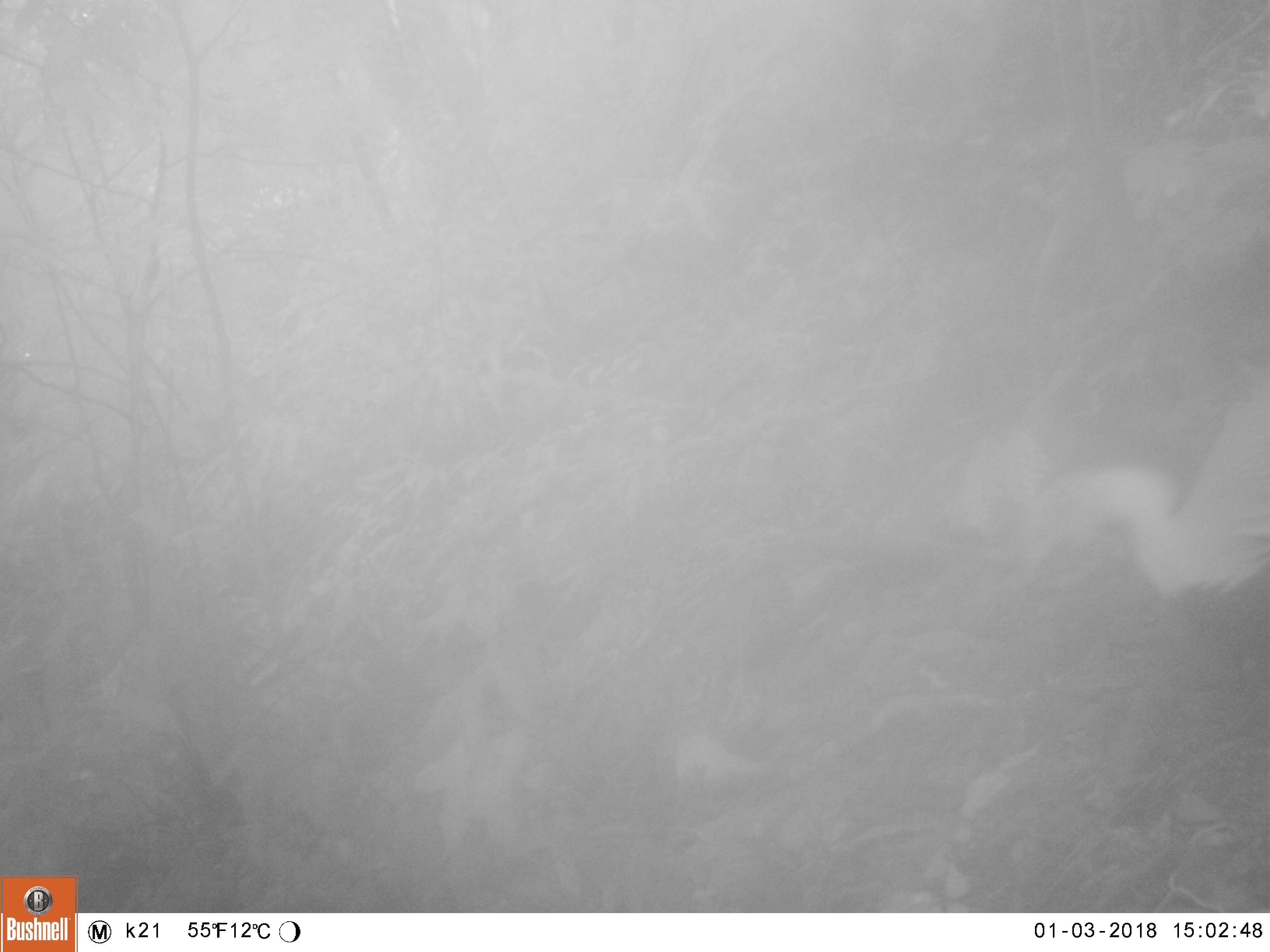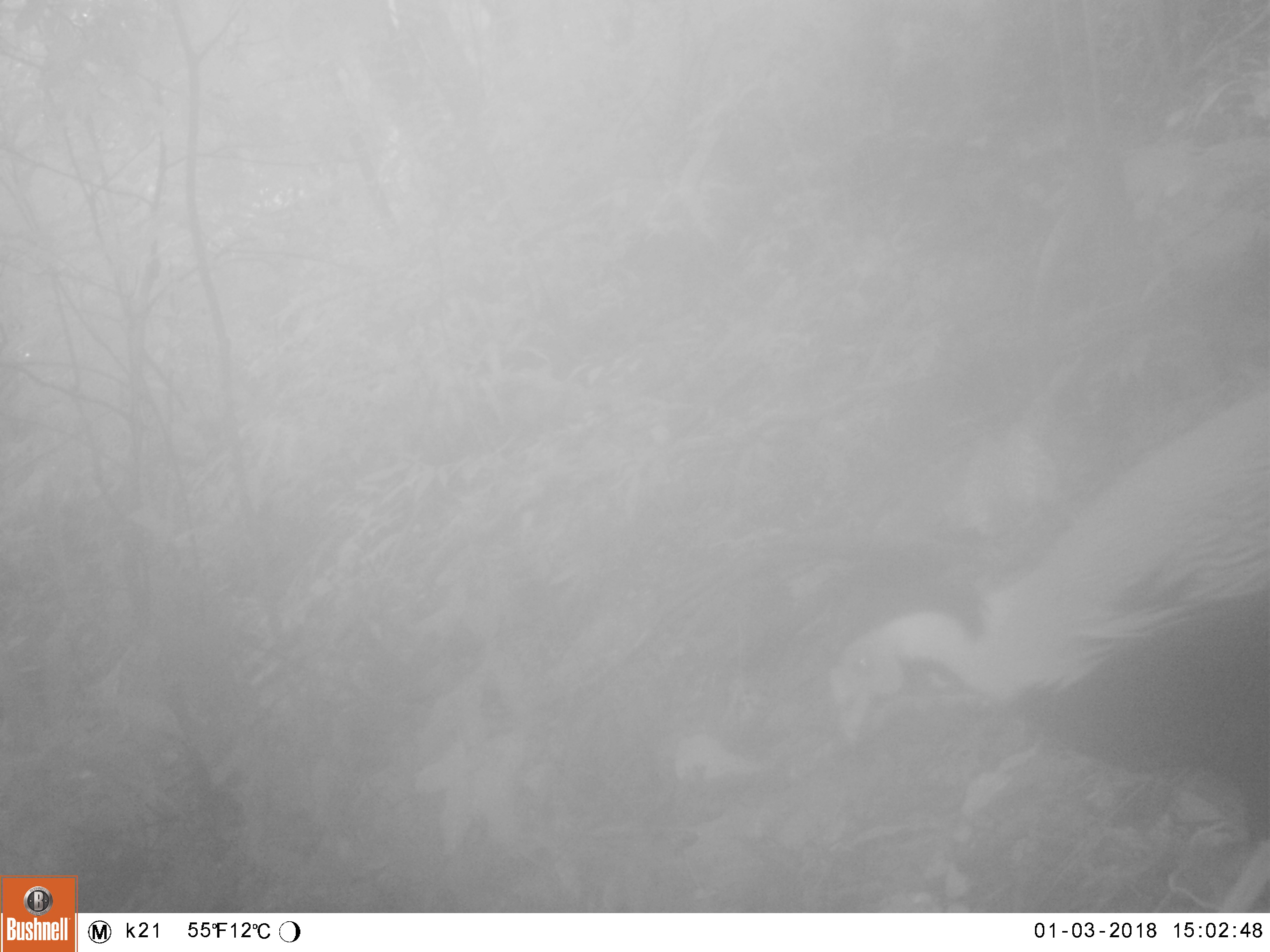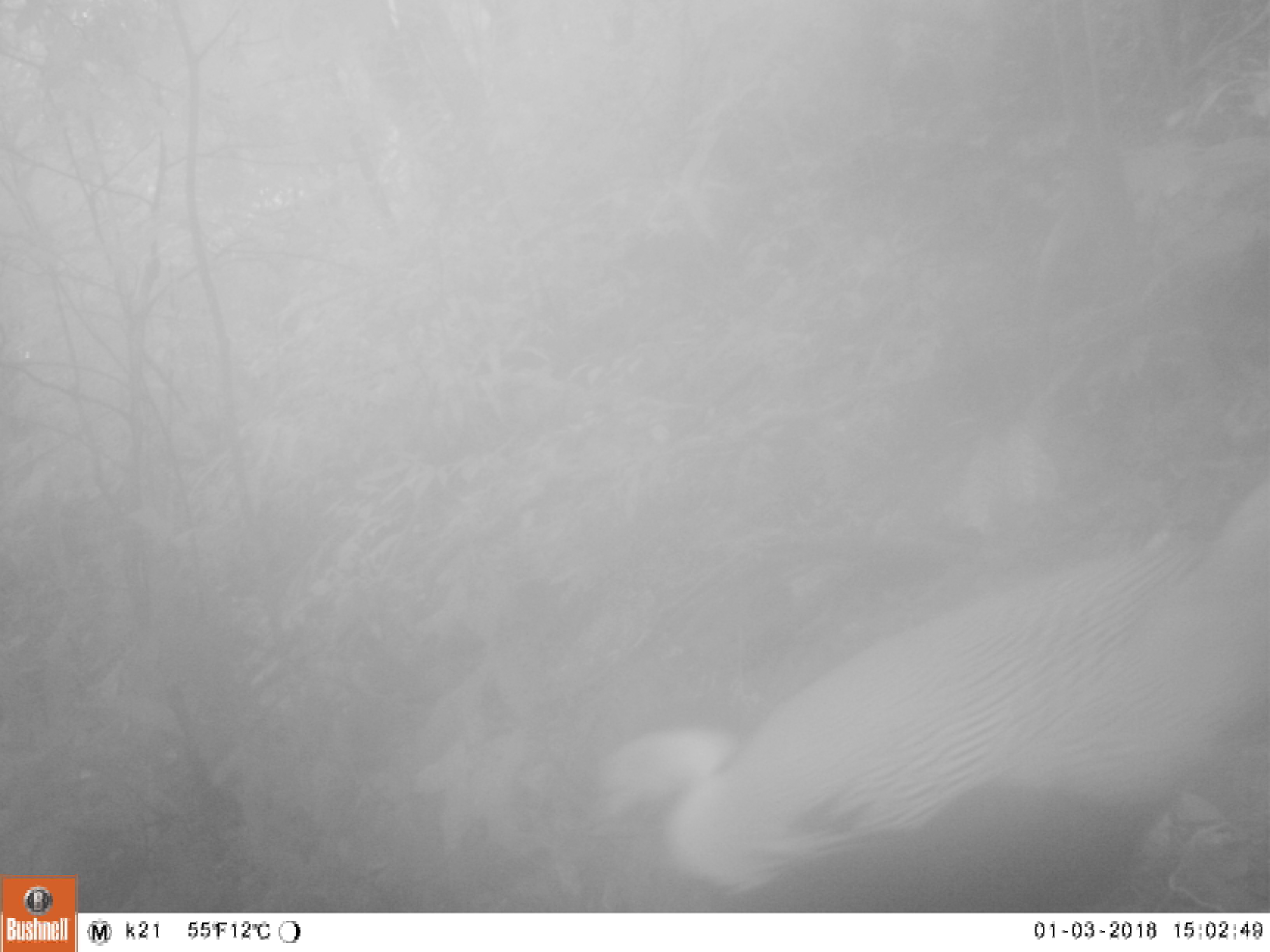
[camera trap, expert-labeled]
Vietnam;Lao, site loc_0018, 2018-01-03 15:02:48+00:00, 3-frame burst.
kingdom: Animalia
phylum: Chordata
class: Aves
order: Galliformes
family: Phasianidae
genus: Lophura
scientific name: Lophura nycthemera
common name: silver pheasant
Silver pheasant (Lophura nycthemera). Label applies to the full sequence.